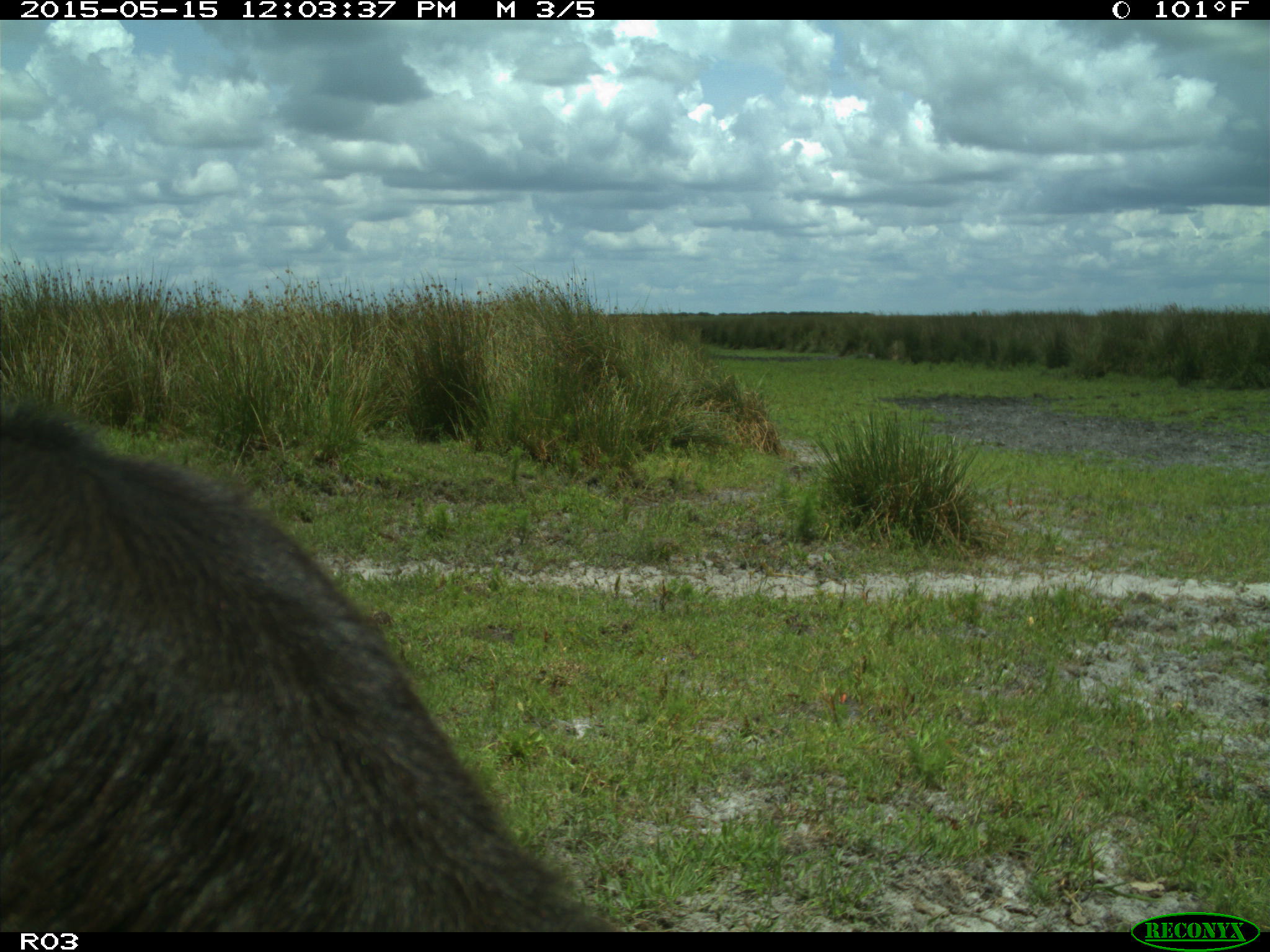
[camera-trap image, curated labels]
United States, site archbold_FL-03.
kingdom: Animalia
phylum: Chordata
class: Mammalia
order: Artiodactyla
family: Bovidae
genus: Bos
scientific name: Bos taurus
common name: domestic cow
Bos taurus (domestic cow).